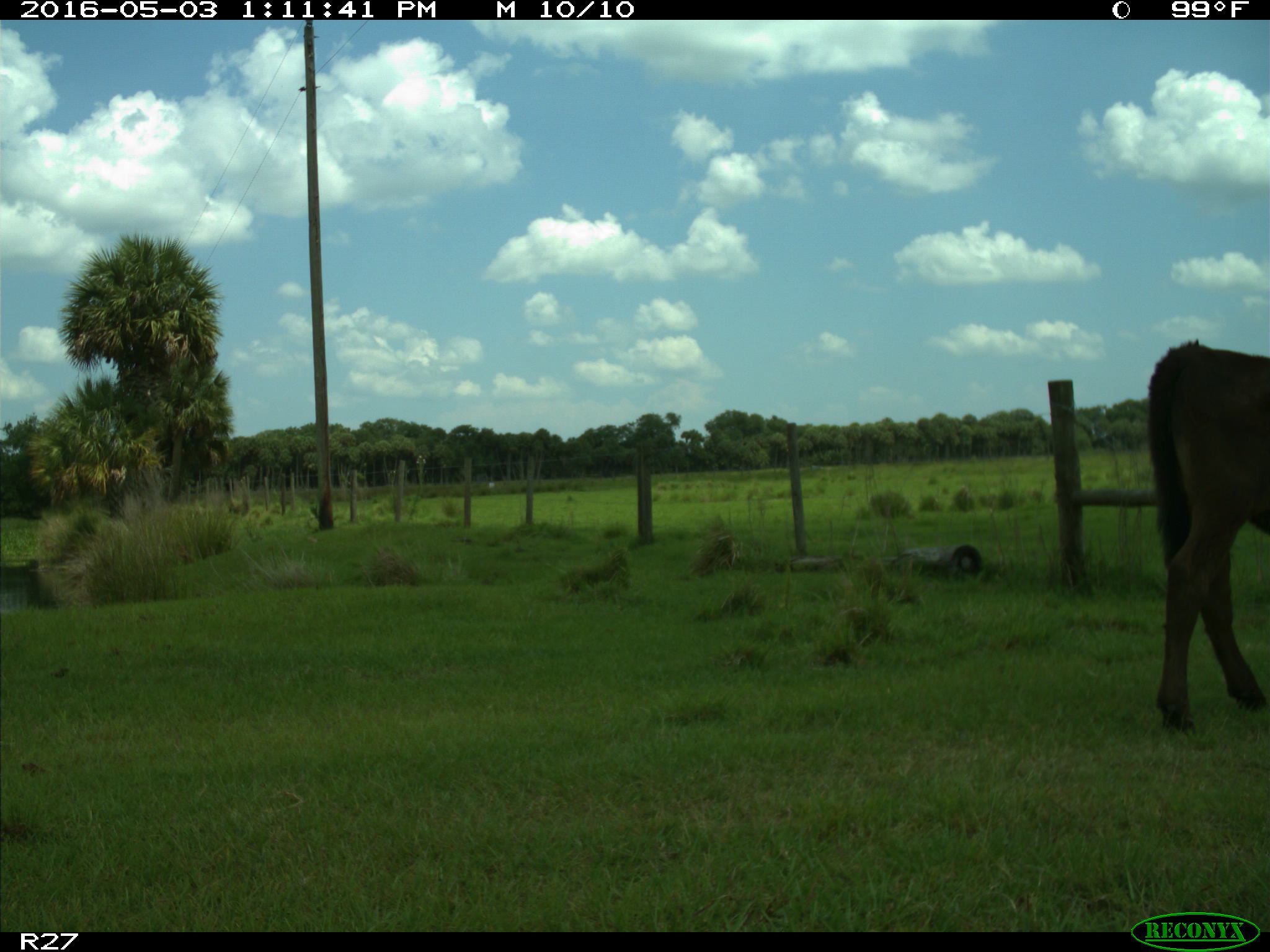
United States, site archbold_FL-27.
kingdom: Animalia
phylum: Chordata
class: Mammalia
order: Artiodactyla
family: Bovidae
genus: Bos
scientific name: Bos taurus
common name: domestic cow